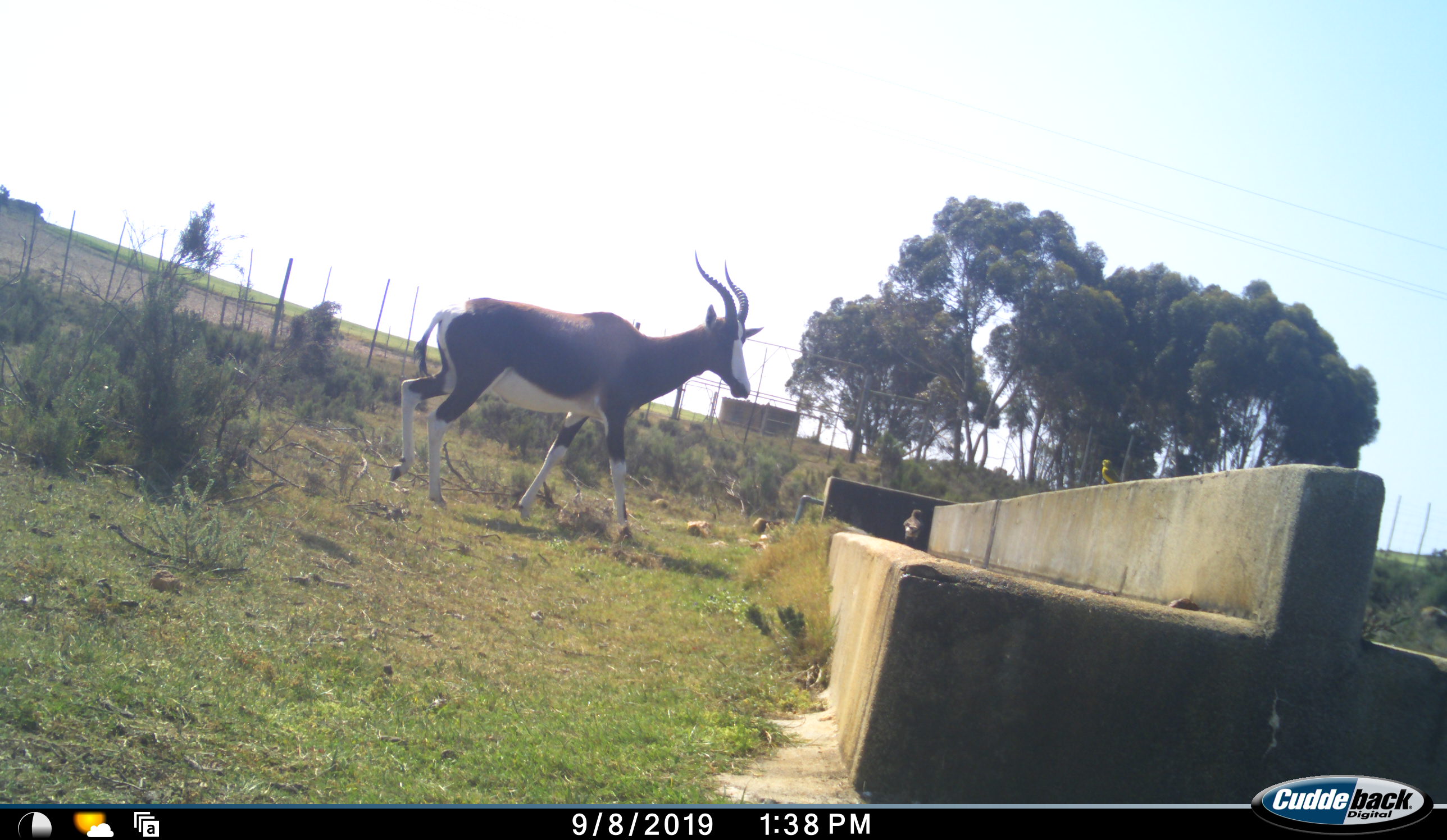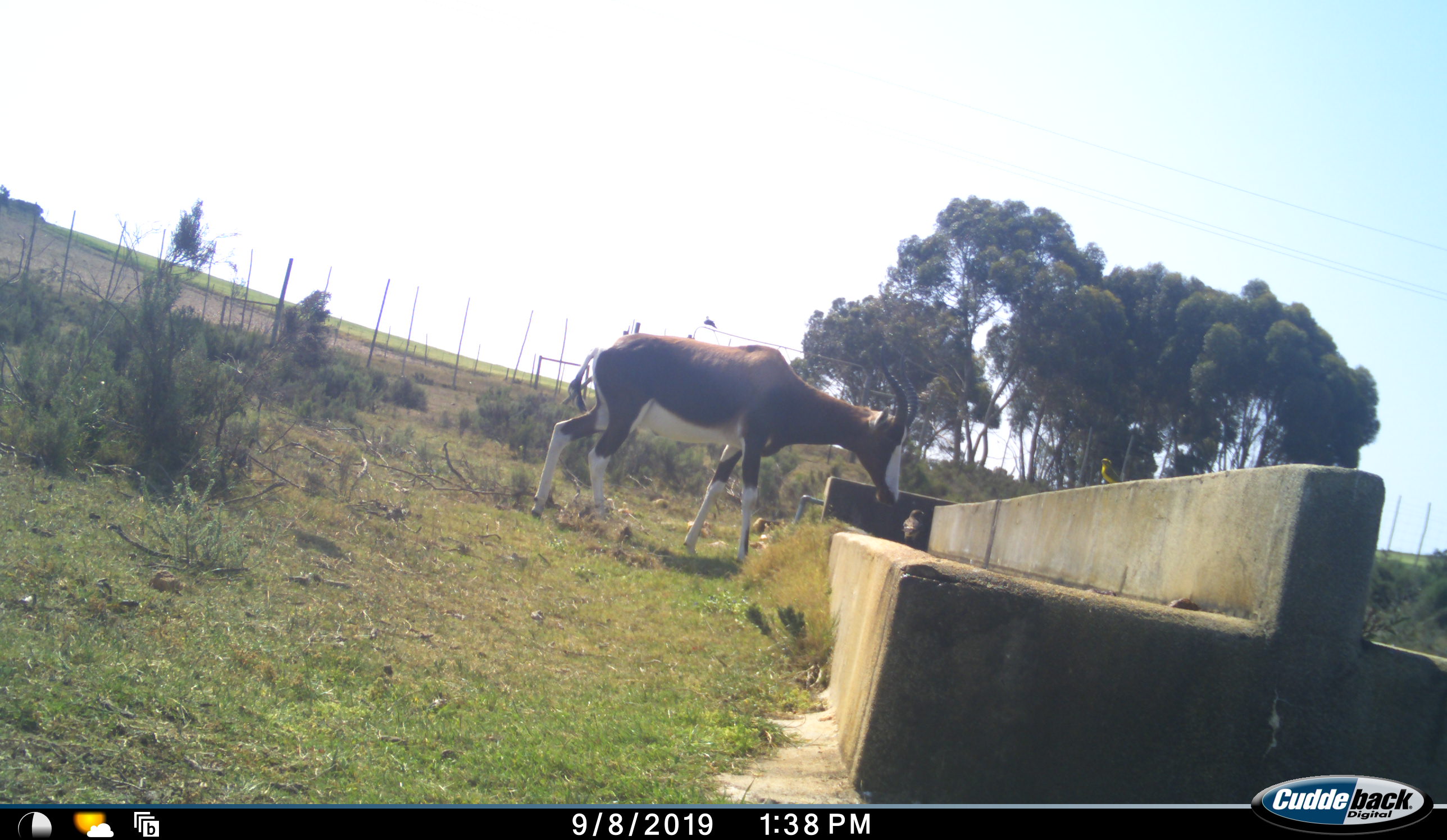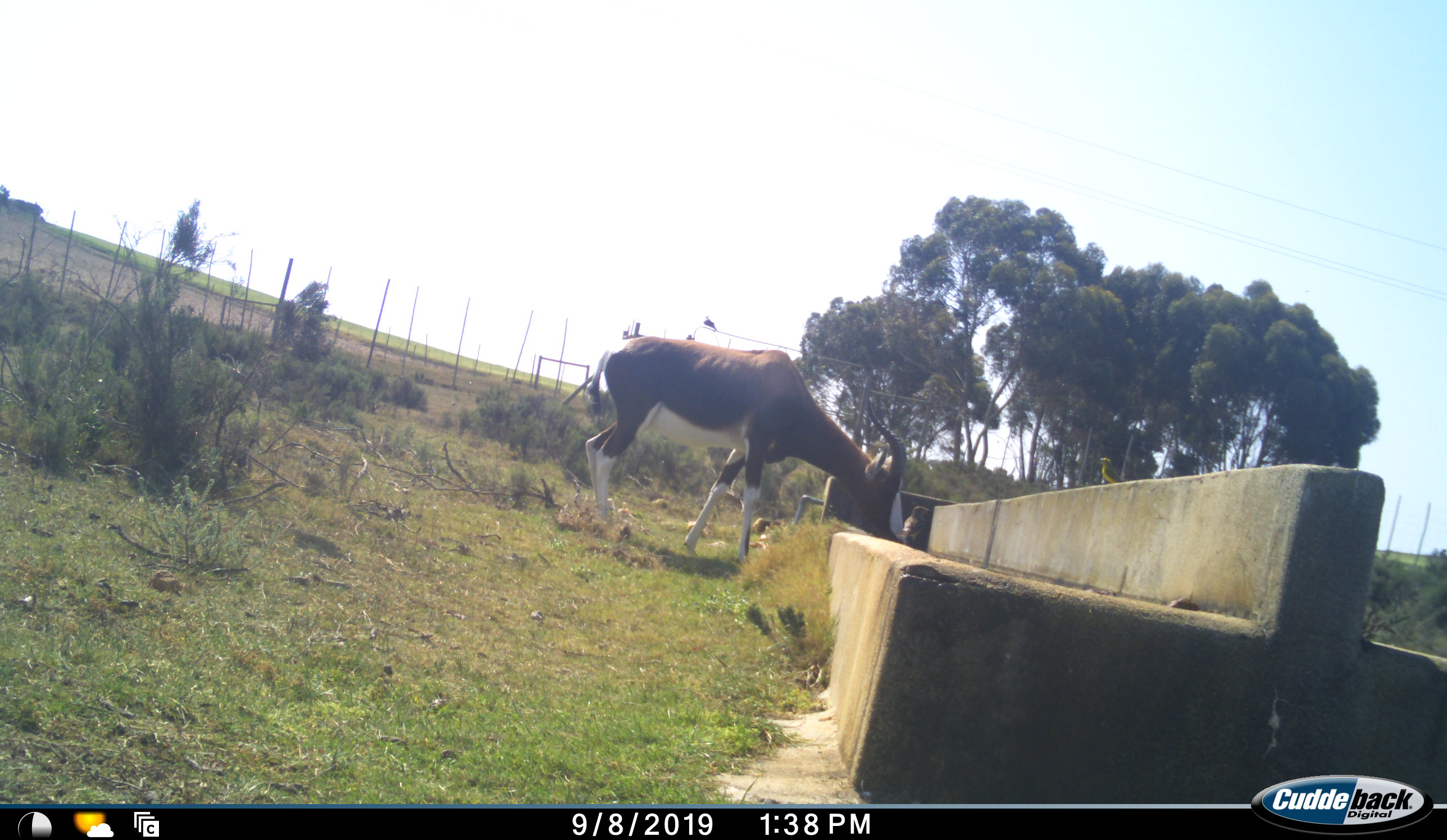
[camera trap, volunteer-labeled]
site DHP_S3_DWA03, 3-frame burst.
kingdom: Animalia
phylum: Chordata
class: Mammalia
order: Artiodactyla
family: Bovidae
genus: Damaliscus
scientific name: Damaliscus pygargus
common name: bontebok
Bontebok (Damaliscus pygargus), count 1. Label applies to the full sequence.